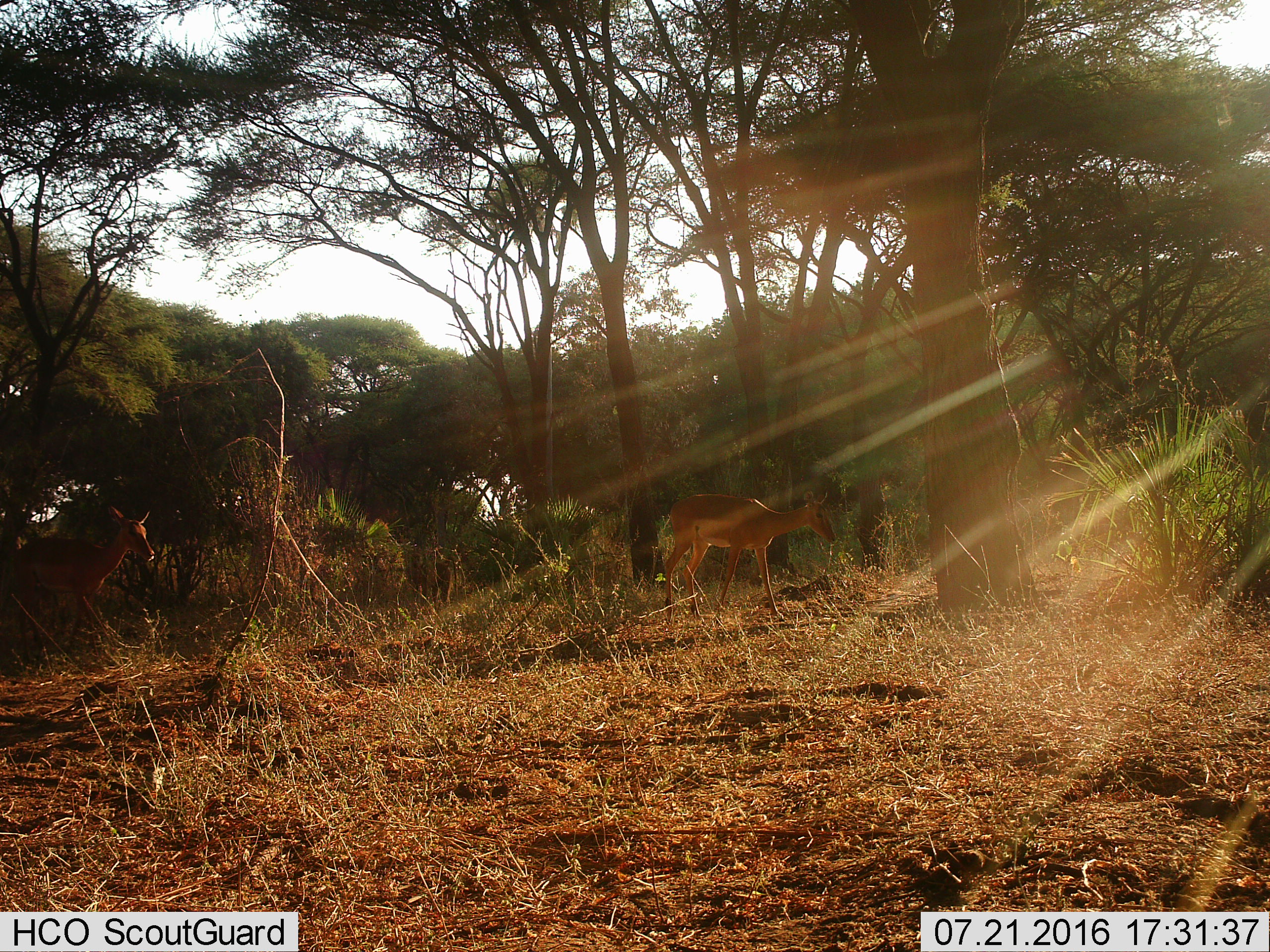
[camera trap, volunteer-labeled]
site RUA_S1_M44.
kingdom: Animalia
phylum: Chordata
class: Mammalia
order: Artiodactyla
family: Bovidae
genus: Aepyceros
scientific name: Aepyceros melampus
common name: impala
Impala (Aepyceros melampus), count 2. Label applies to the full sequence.